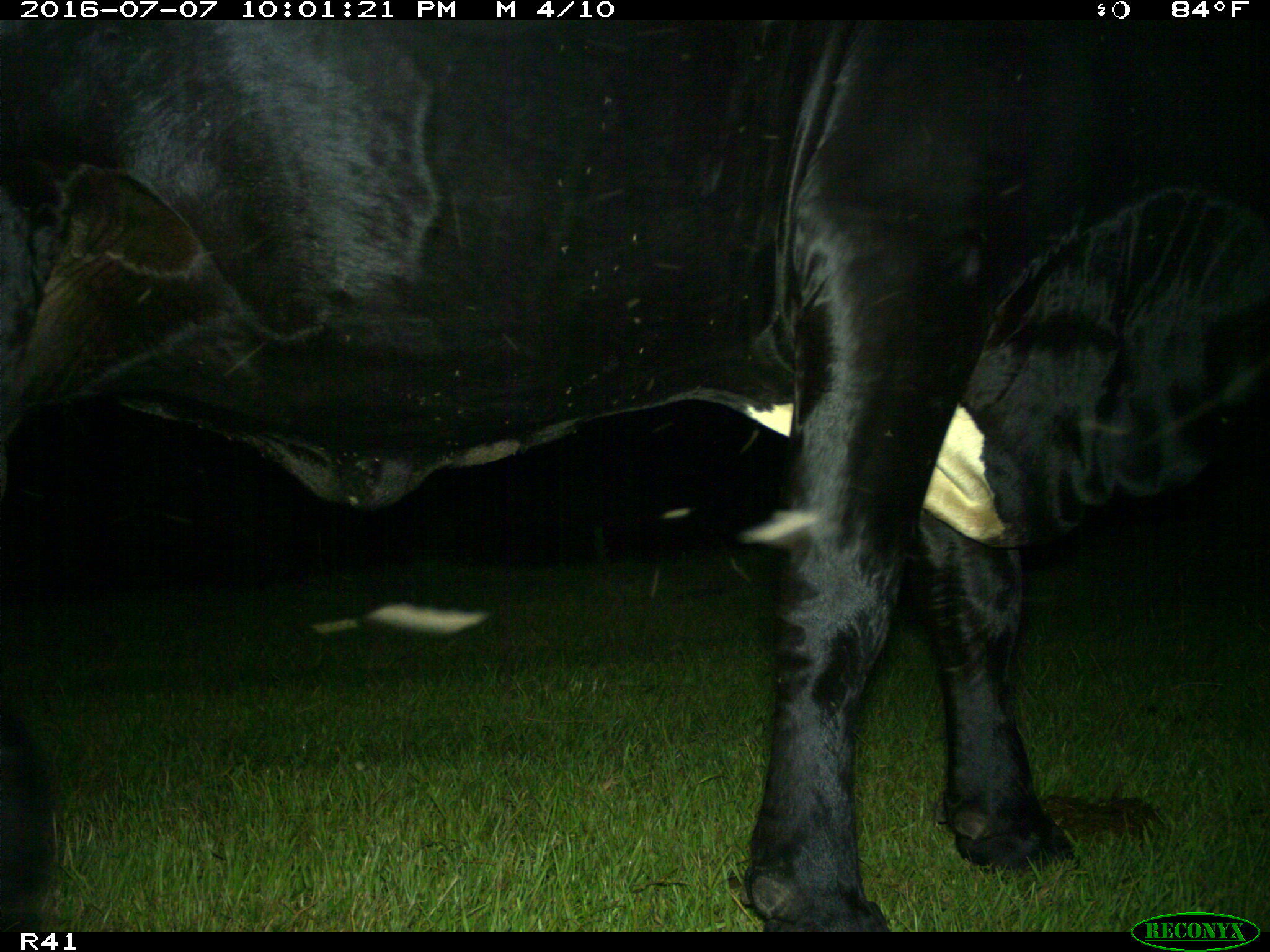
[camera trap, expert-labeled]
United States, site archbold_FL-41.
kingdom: Animalia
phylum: Chordata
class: Mammalia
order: Artiodactyla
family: Bovidae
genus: Bos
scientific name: Bos taurus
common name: domestic cow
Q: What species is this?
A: Bos taurus (domestic cow).